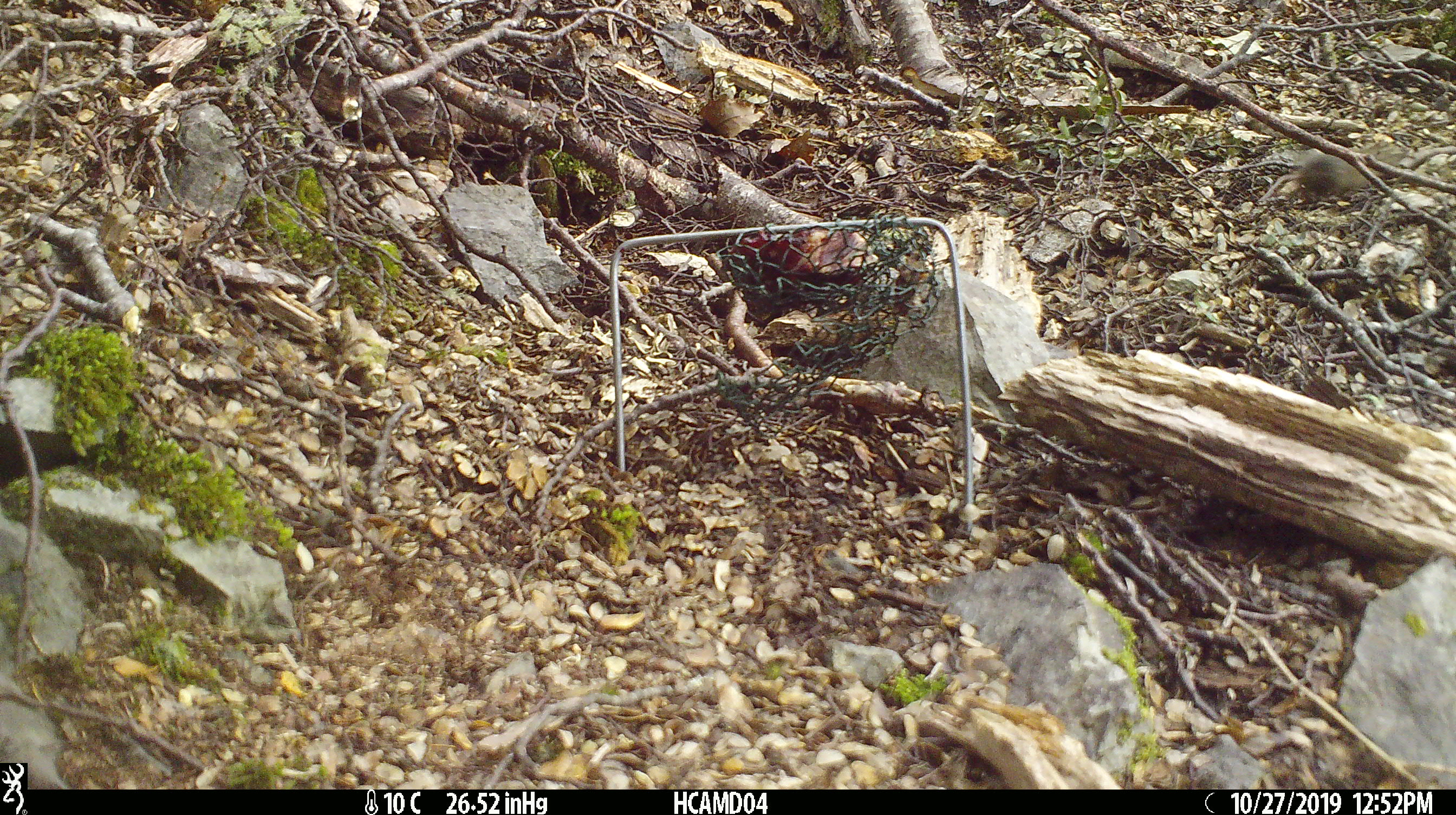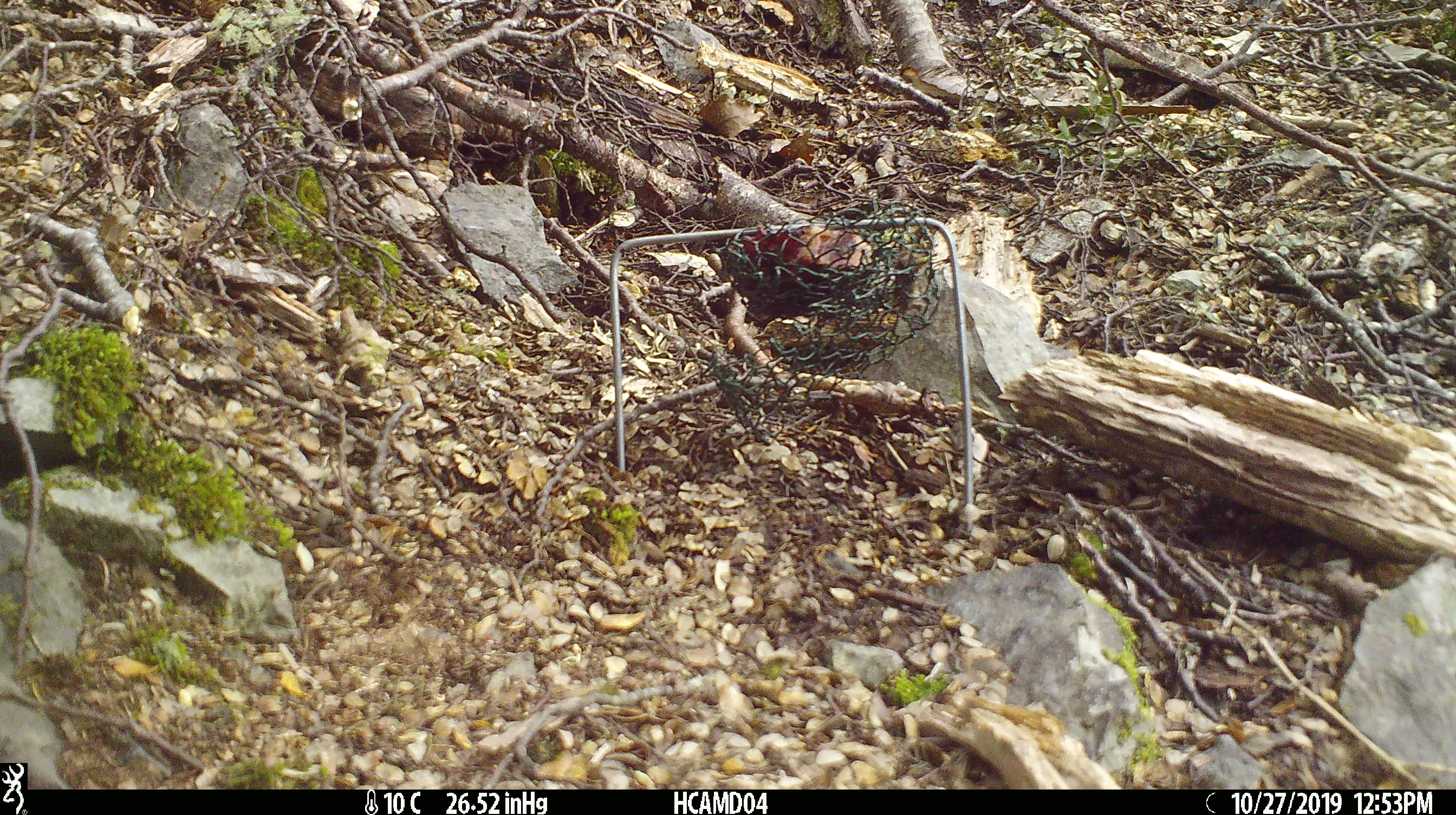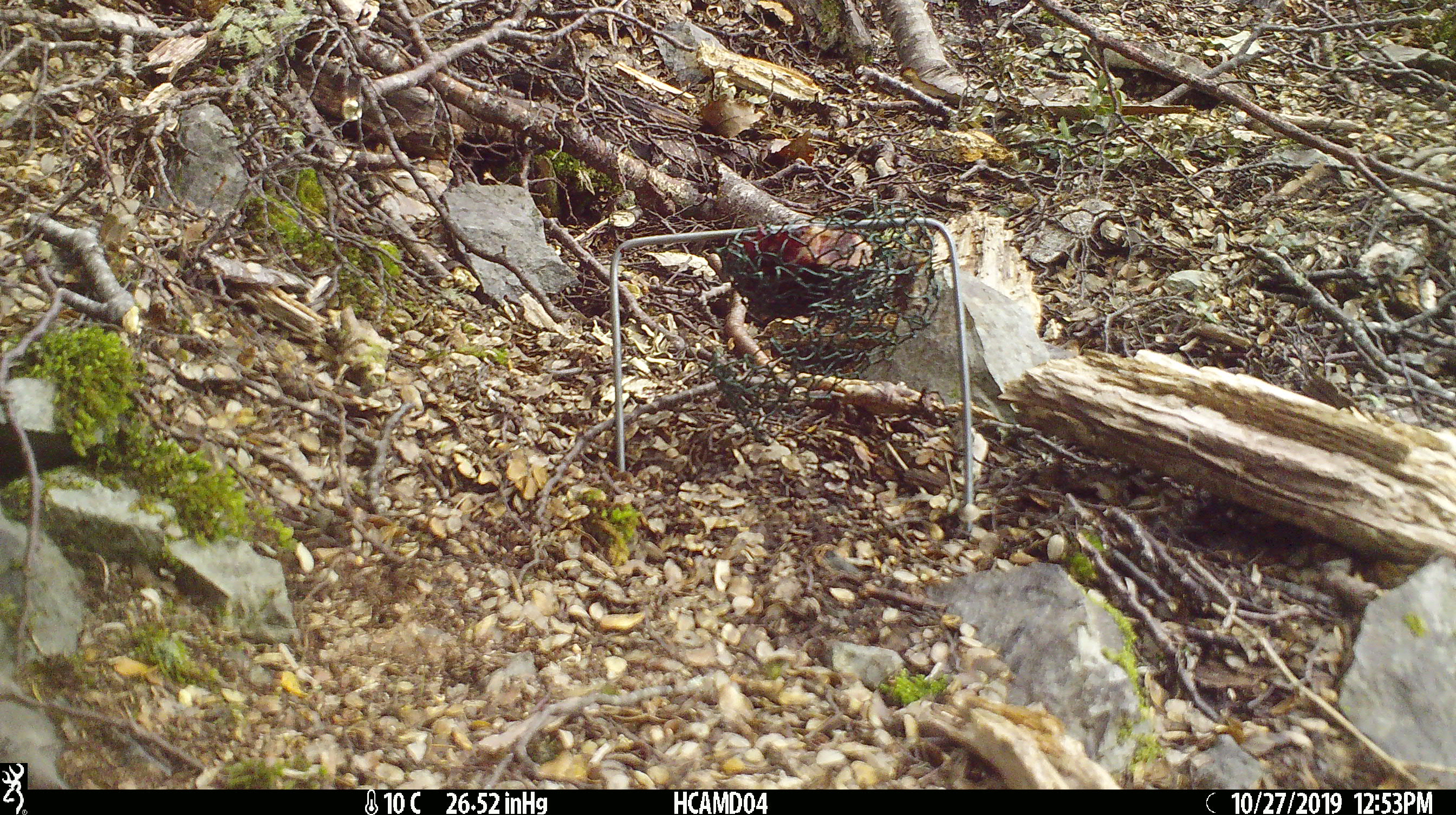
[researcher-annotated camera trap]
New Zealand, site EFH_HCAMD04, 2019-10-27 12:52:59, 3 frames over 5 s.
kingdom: Animalia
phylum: Chordata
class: Mammalia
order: Rodentia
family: Muridae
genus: Mus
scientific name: Mus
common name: mouse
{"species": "mouse (Mus)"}